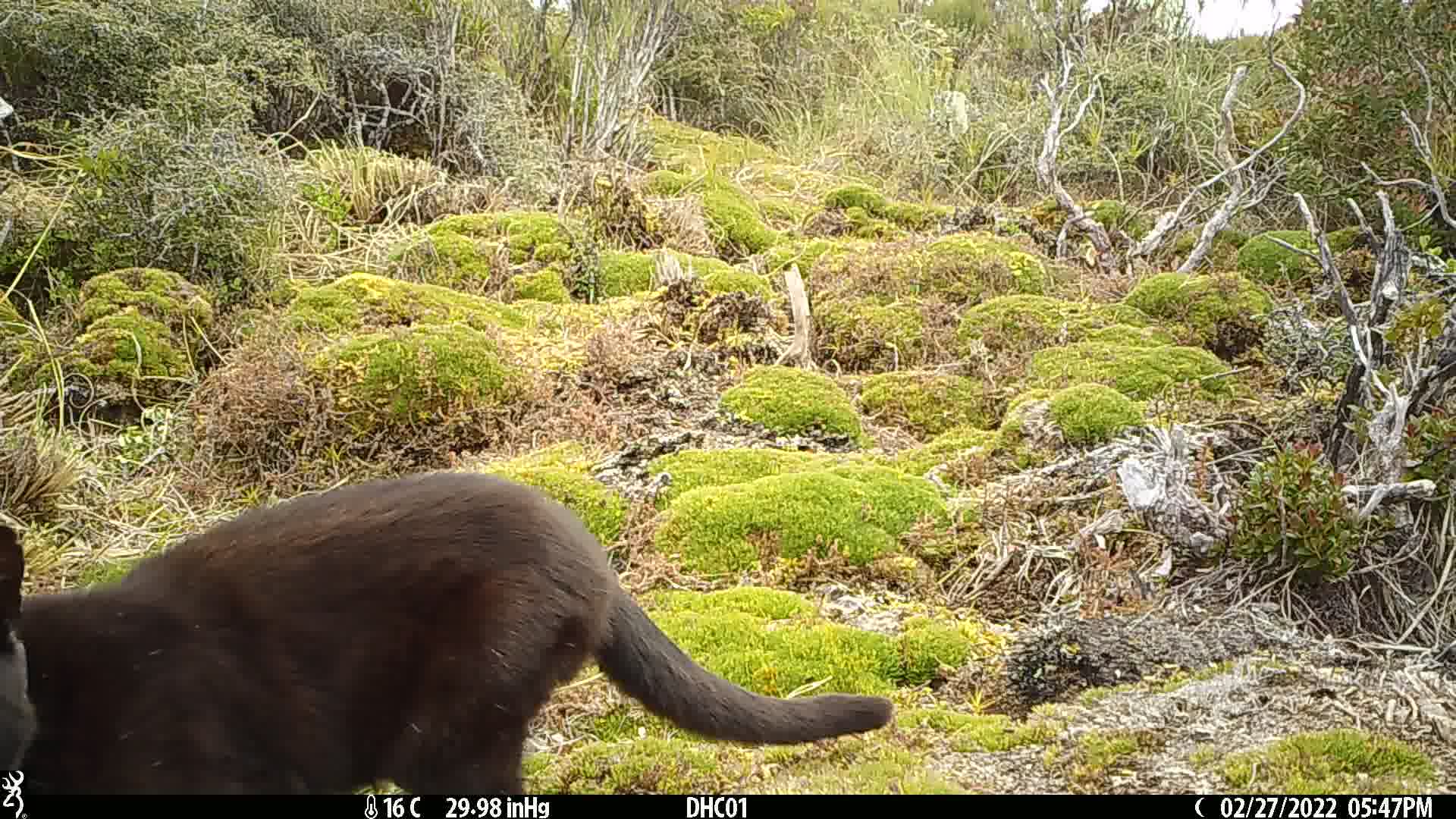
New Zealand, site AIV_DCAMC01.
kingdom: Animalia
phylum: Chordata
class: Mammalia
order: Carnivora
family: Felidae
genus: Felis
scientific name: Felis catus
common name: domestic cat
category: cat